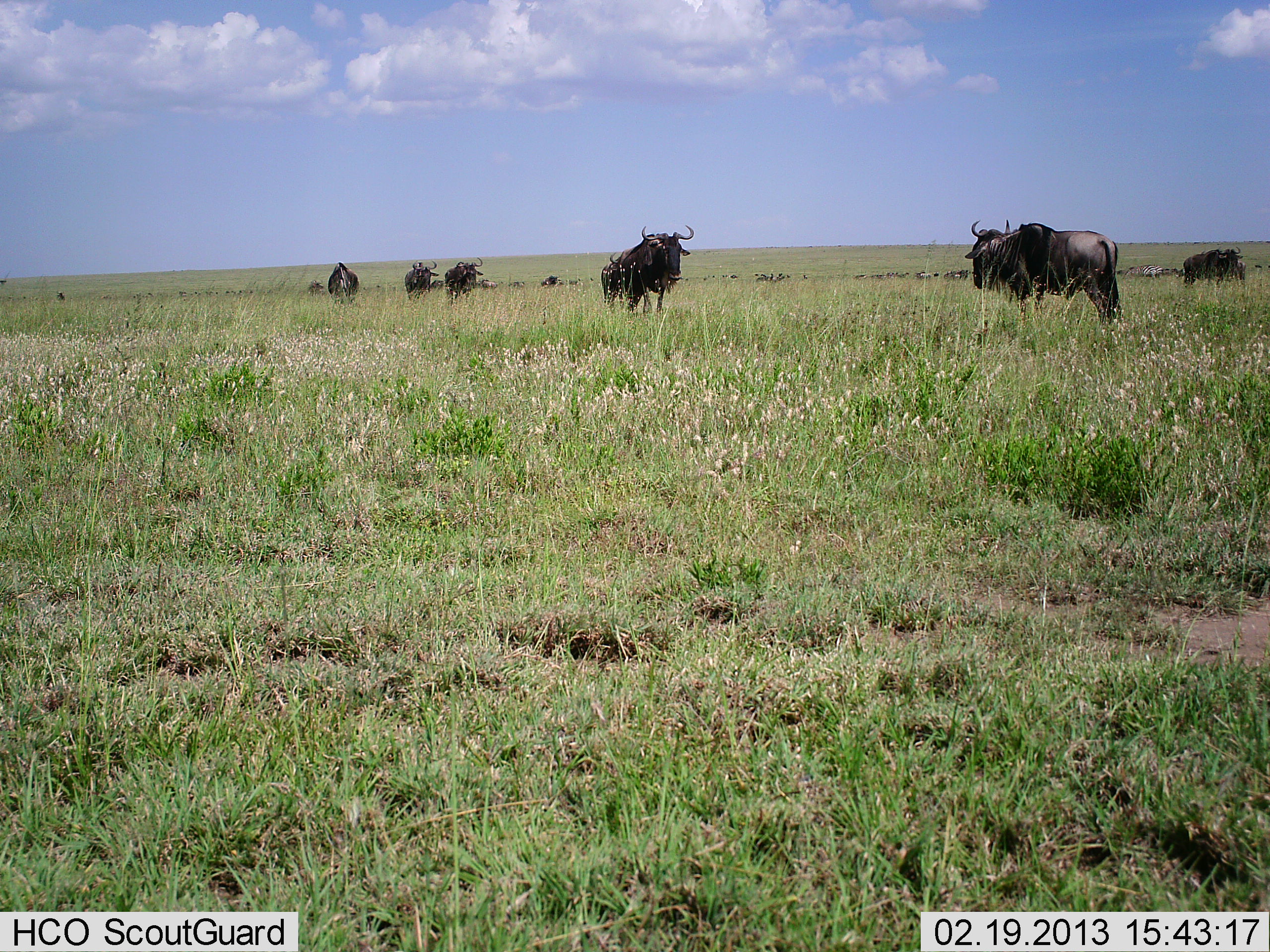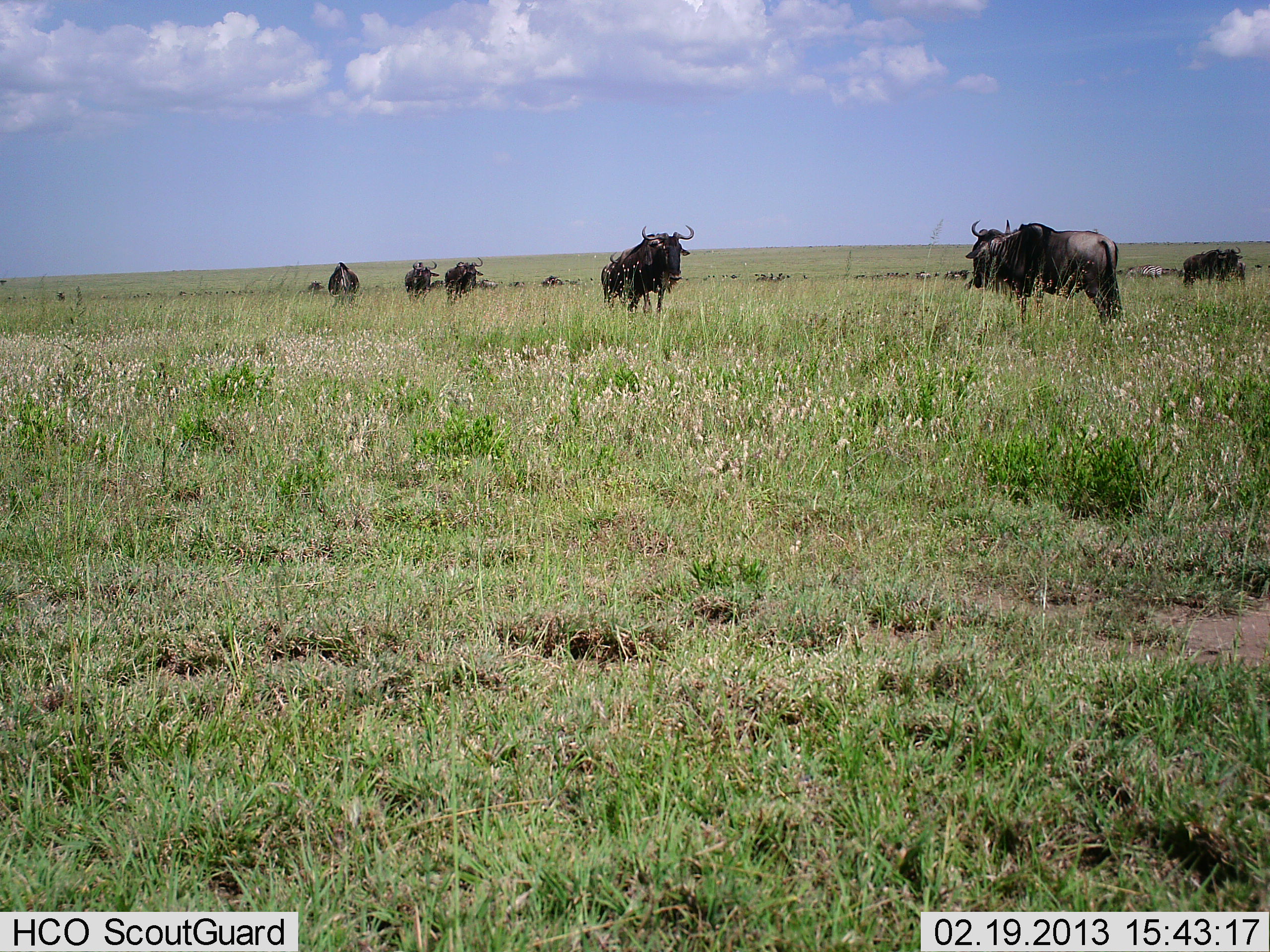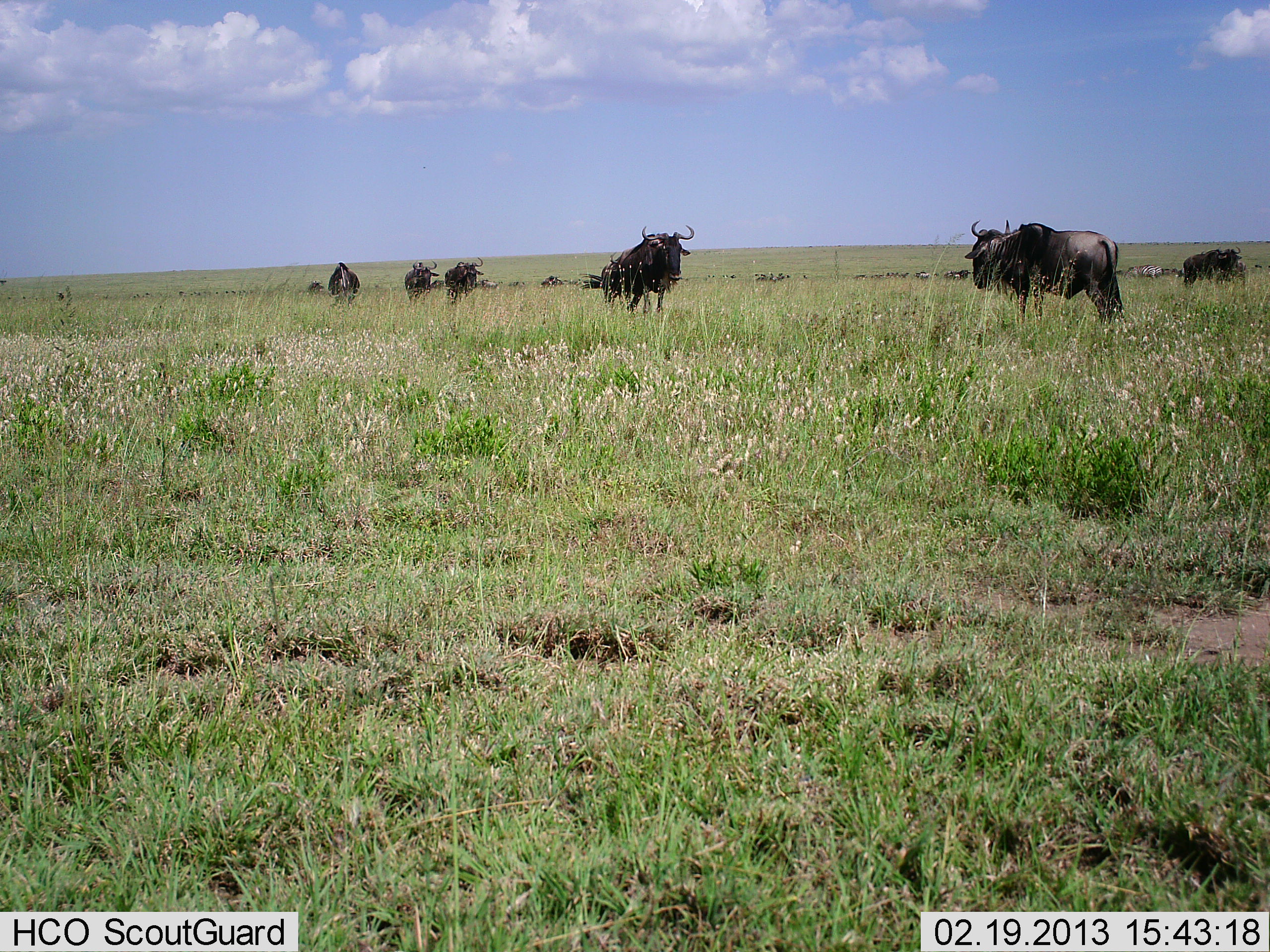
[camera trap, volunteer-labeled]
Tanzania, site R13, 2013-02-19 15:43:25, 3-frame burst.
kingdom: Animalia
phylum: Chordata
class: Mammalia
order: Artiodactyla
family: Bovidae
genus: Connochaetes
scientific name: Connochaetes taurinus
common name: blue wildebeest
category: wildebeest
Wildebeest (blue wildebeest) (Connochaetes taurinus), count 8. Behavior (volunteer vote fractions): standing 80%, resting 3%, moving 17%, interacting 0%. Young present (vote fraction): 0%. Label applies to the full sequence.